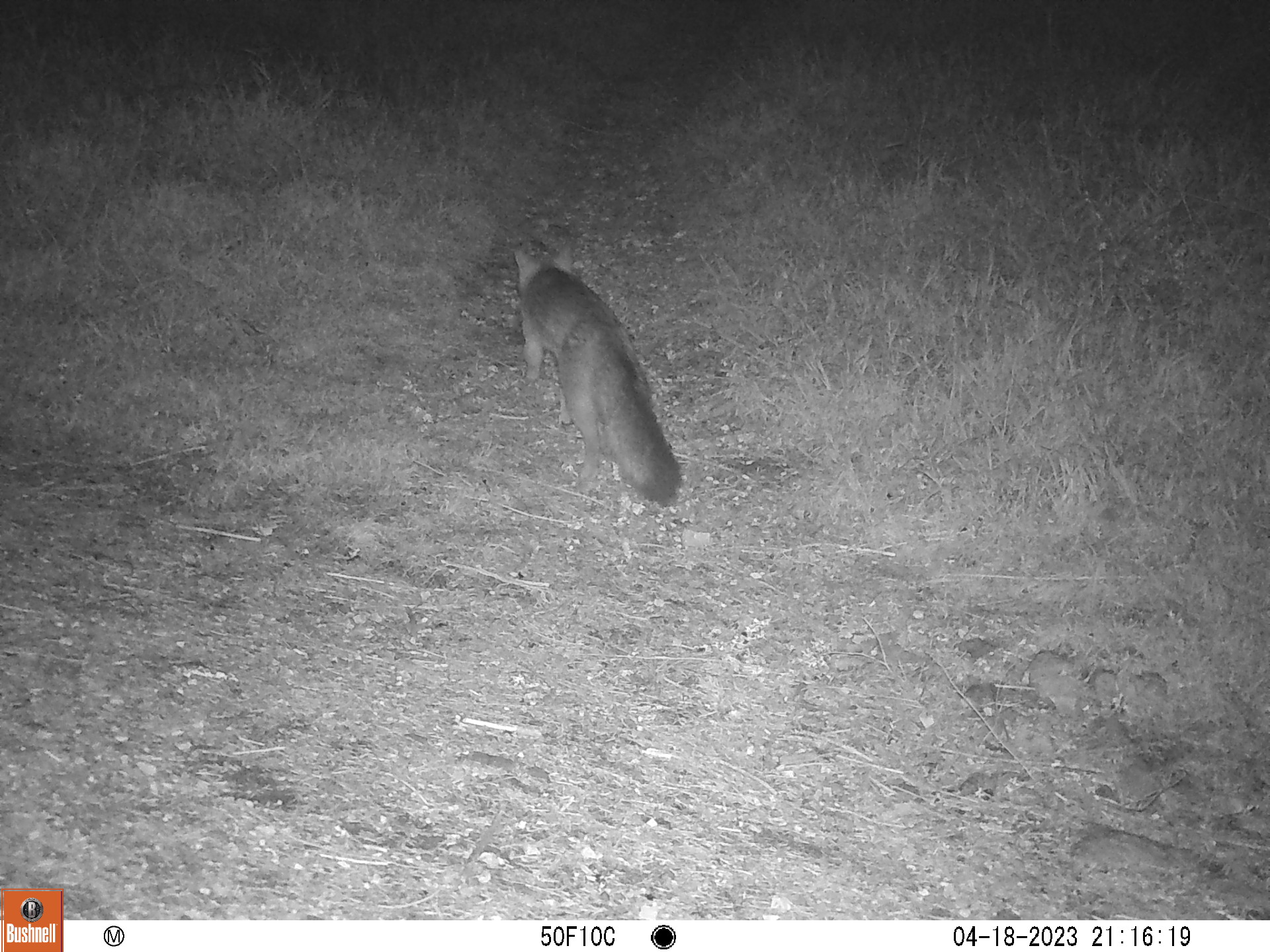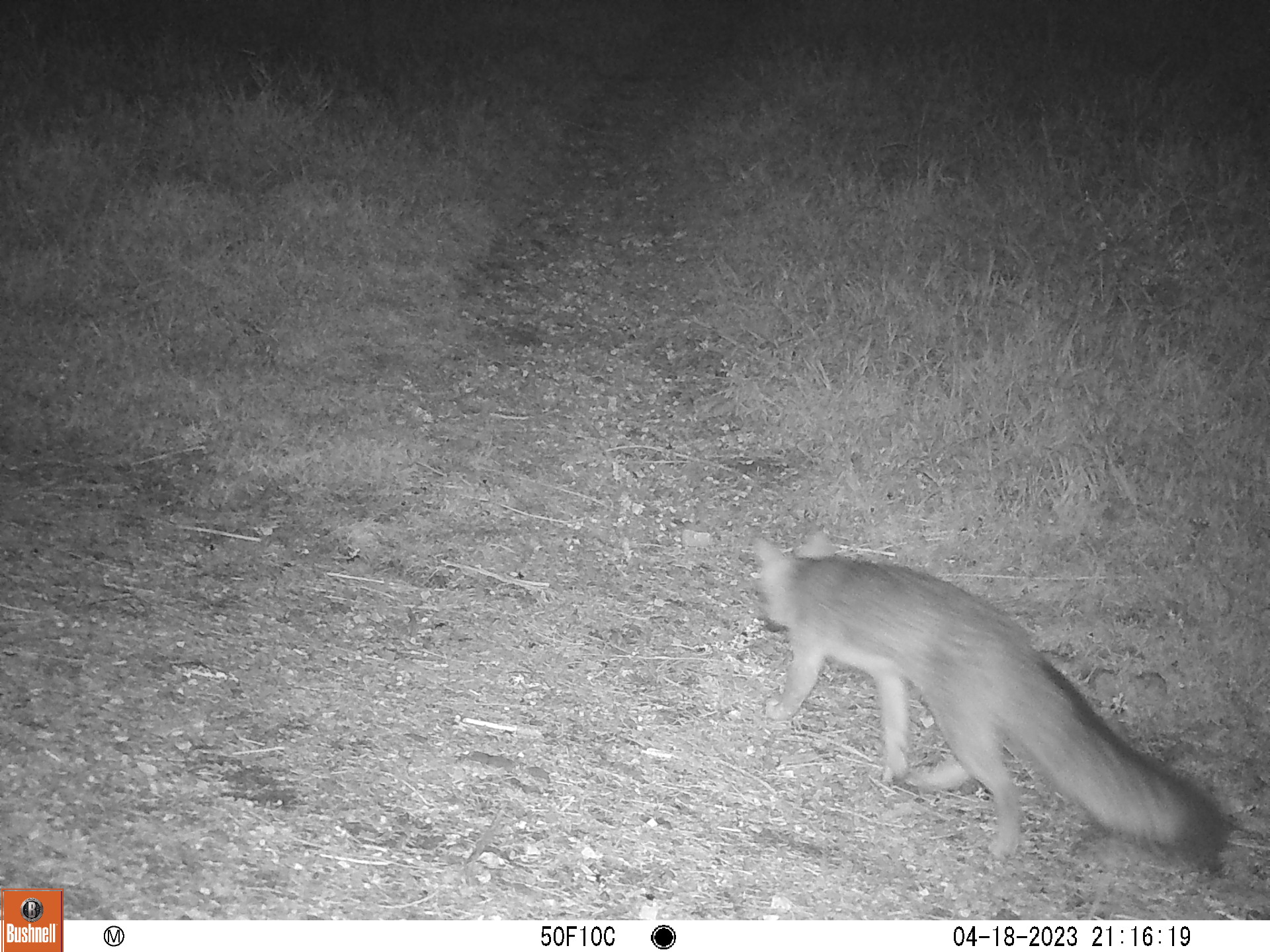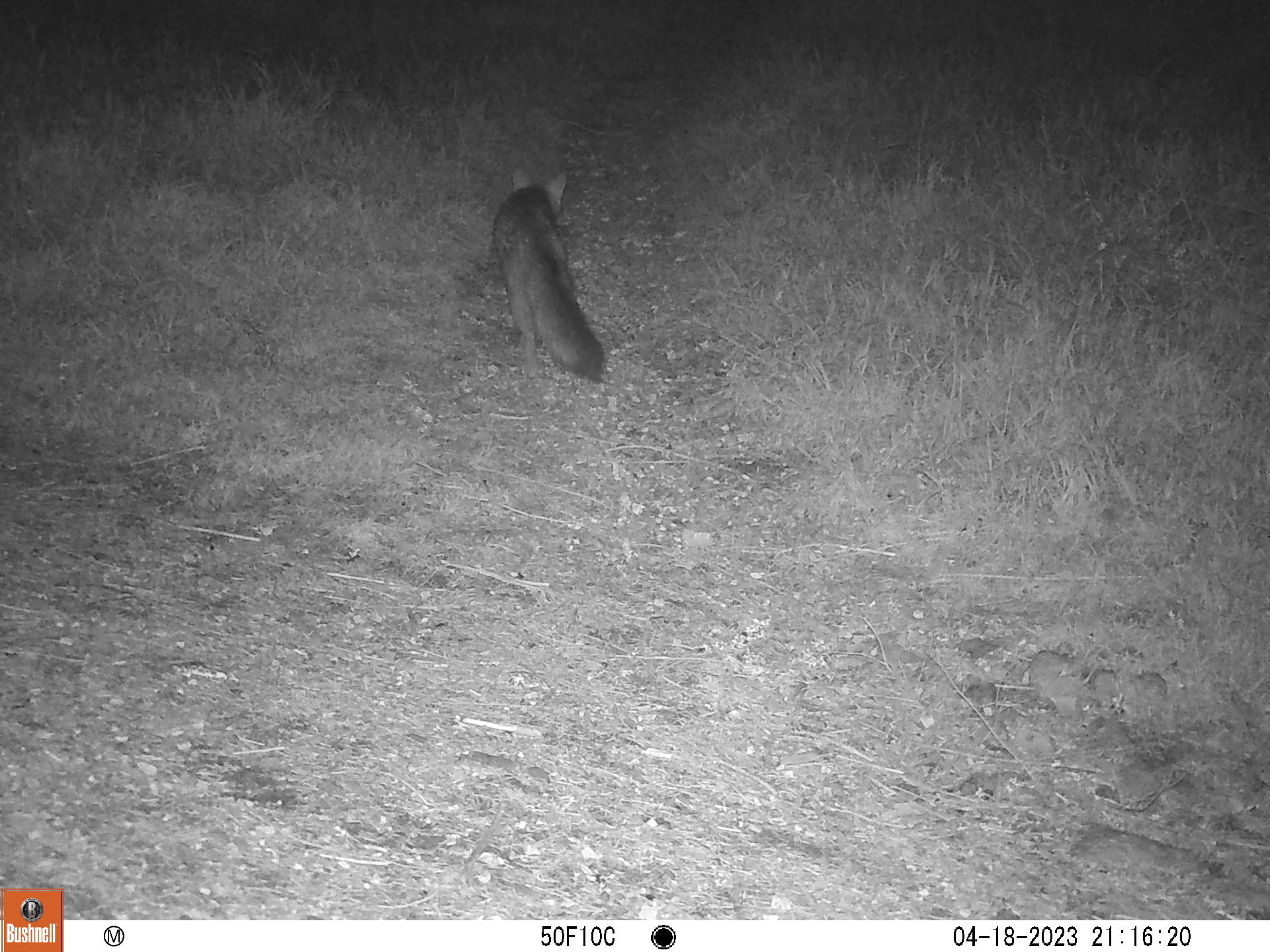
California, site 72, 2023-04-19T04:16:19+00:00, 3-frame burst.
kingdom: Animalia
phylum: Chordata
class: Mammalia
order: Carnivora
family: Canidae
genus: Urocyon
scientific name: Urocyon cinereoargenteus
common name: gray fox